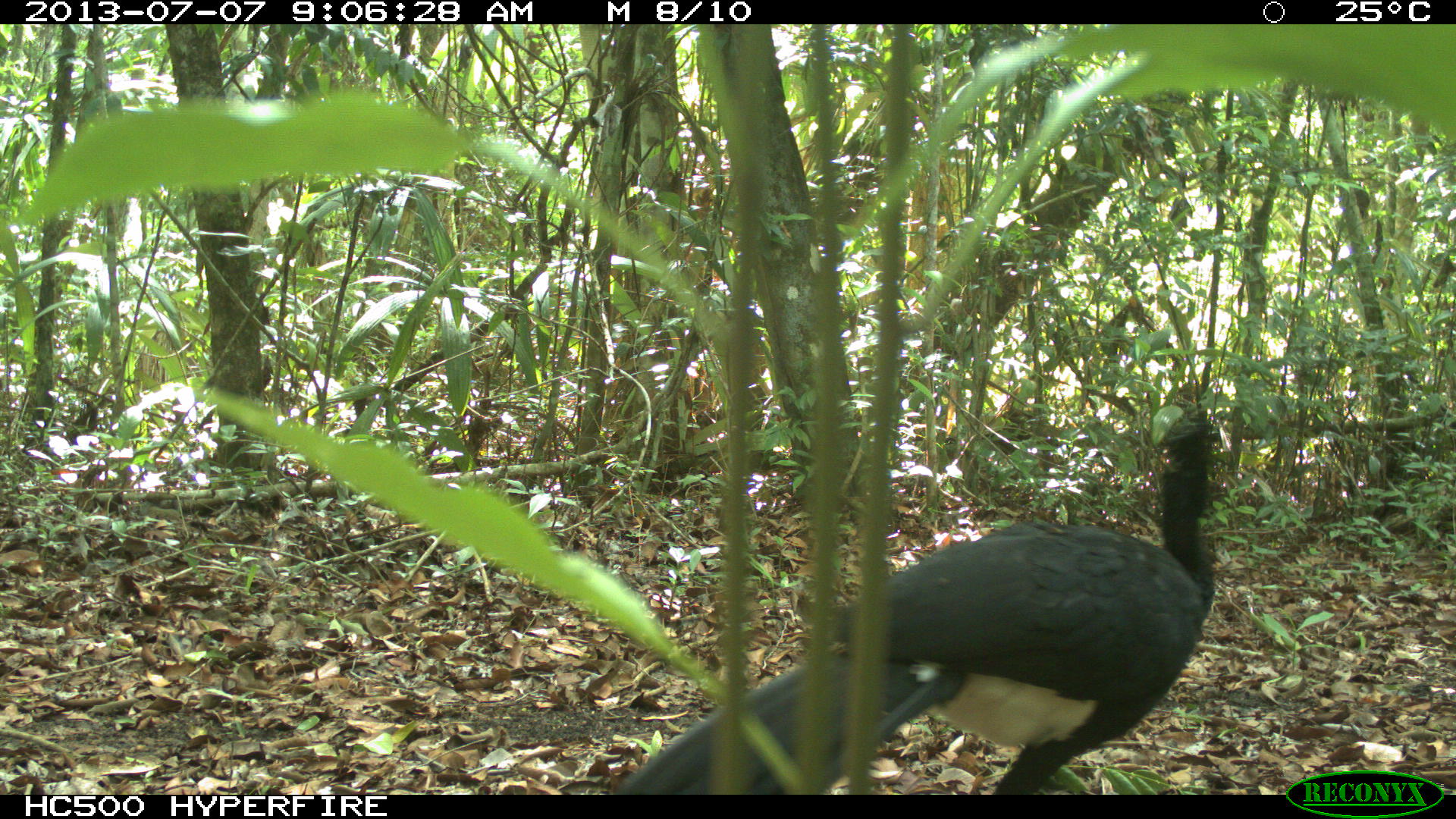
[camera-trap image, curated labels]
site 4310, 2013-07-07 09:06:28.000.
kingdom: Animalia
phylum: Chordata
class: Aves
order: Galliformes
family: Cracidae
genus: Crax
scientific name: Crax rubra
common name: great curassow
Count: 1.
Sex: male.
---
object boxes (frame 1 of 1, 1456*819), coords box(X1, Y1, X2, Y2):
crax rubra: box(616, 403, 1232, 794)